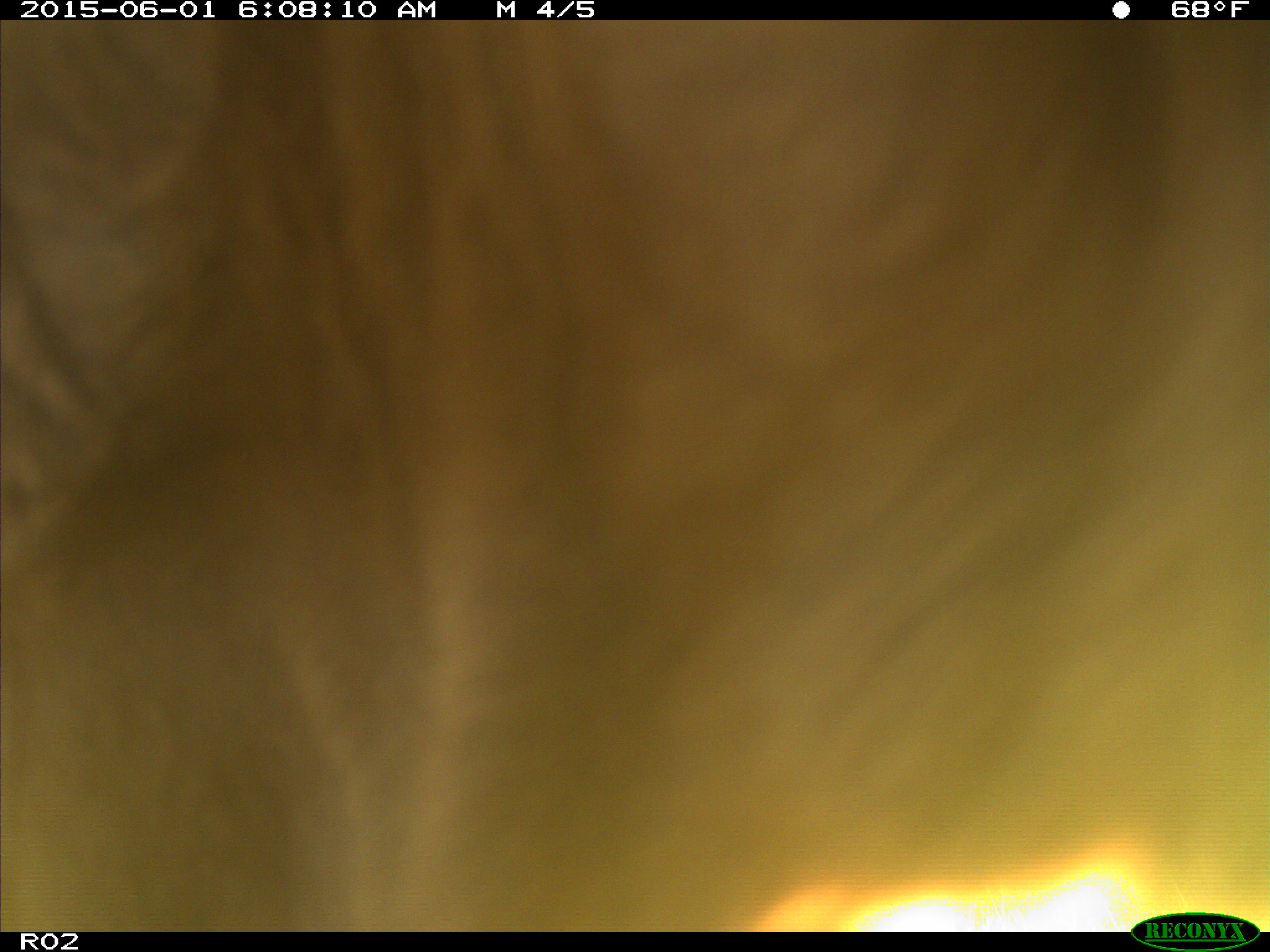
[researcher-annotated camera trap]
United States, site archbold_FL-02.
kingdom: Animalia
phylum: Chordata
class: Mammalia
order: Artiodactyla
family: Bovidae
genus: Bos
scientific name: Bos taurus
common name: domestic cow